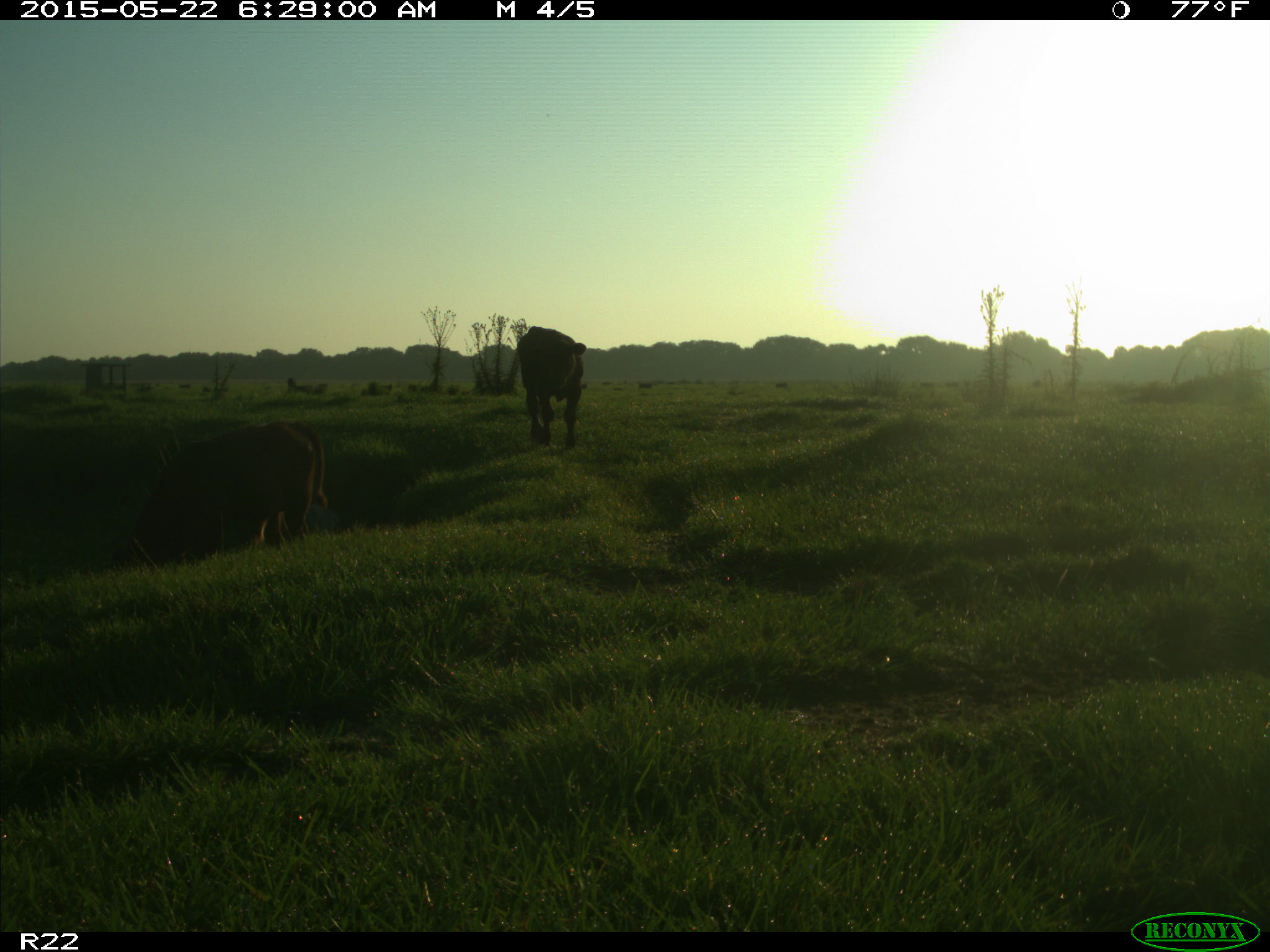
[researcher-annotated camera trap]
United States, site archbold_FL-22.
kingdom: Animalia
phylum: Chordata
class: Mammalia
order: Artiodactyla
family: Bovidae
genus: Bos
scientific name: Bos taurus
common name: domestic cow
Bos taurus (domestic cow).